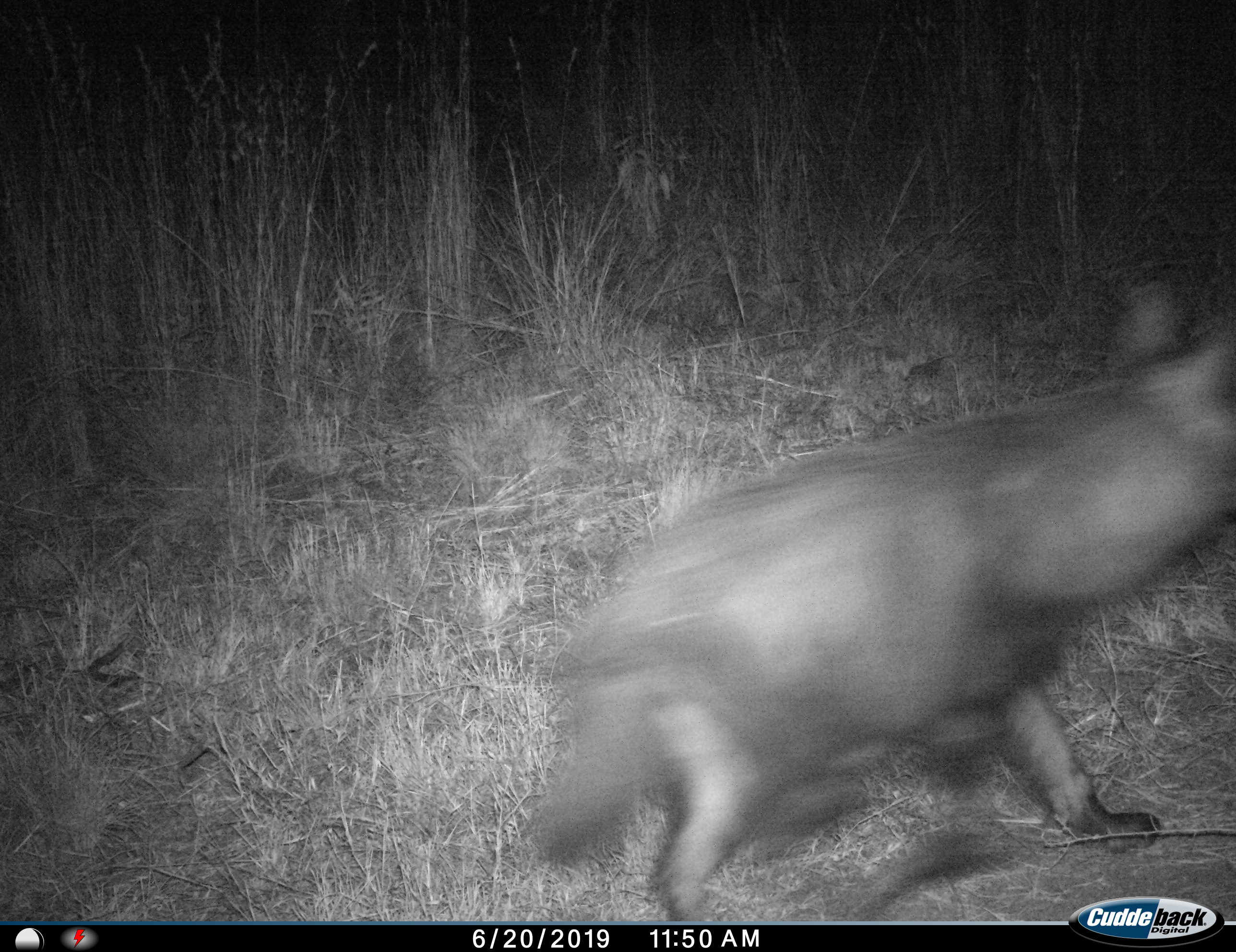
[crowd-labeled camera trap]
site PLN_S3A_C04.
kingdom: Animalia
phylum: Chordata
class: Mammalia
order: Carnivora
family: Hyaenidae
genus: Parahyaena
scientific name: Parahyaena brunnea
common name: brown hyena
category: hyenabrown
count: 1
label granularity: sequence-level